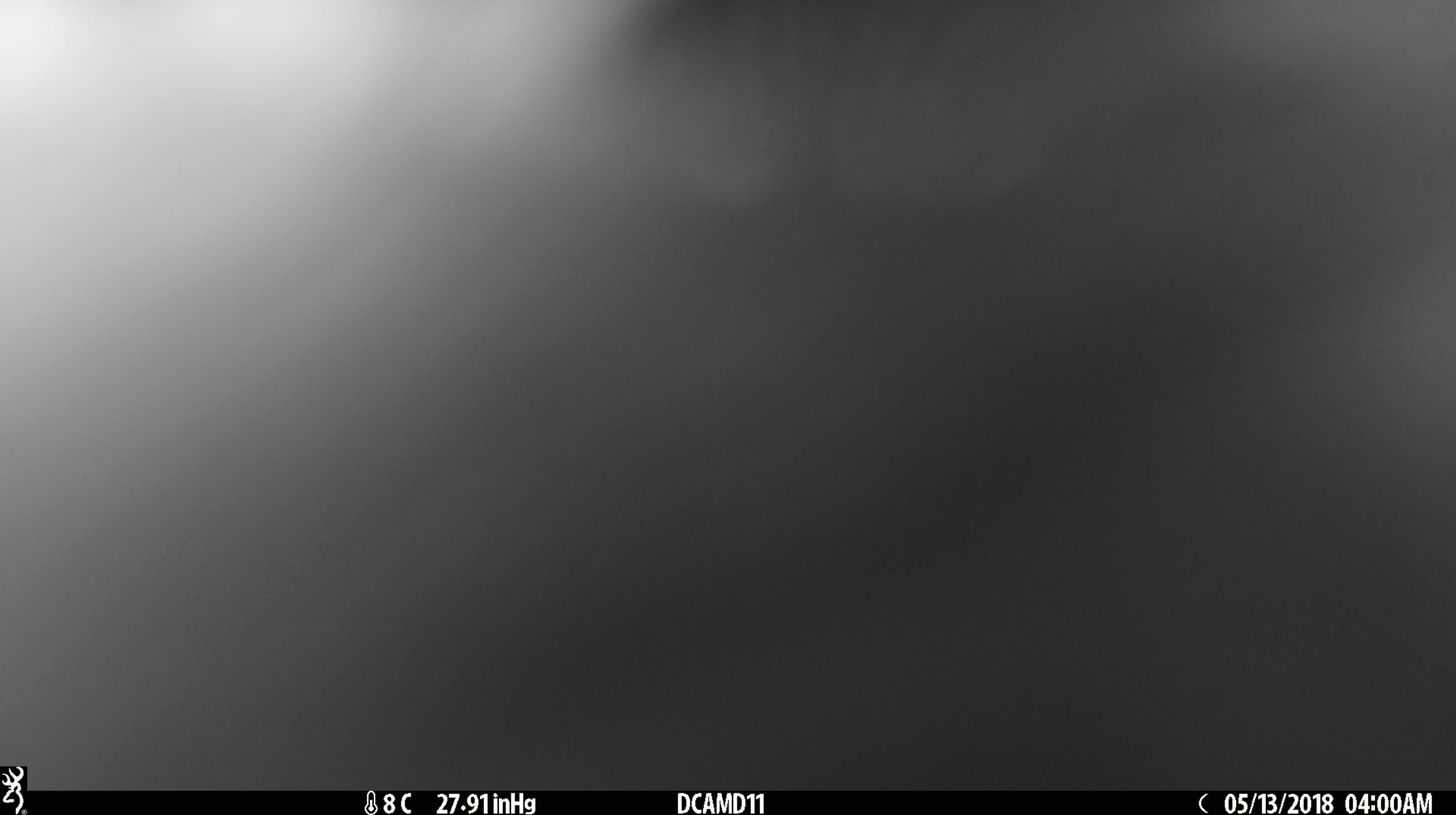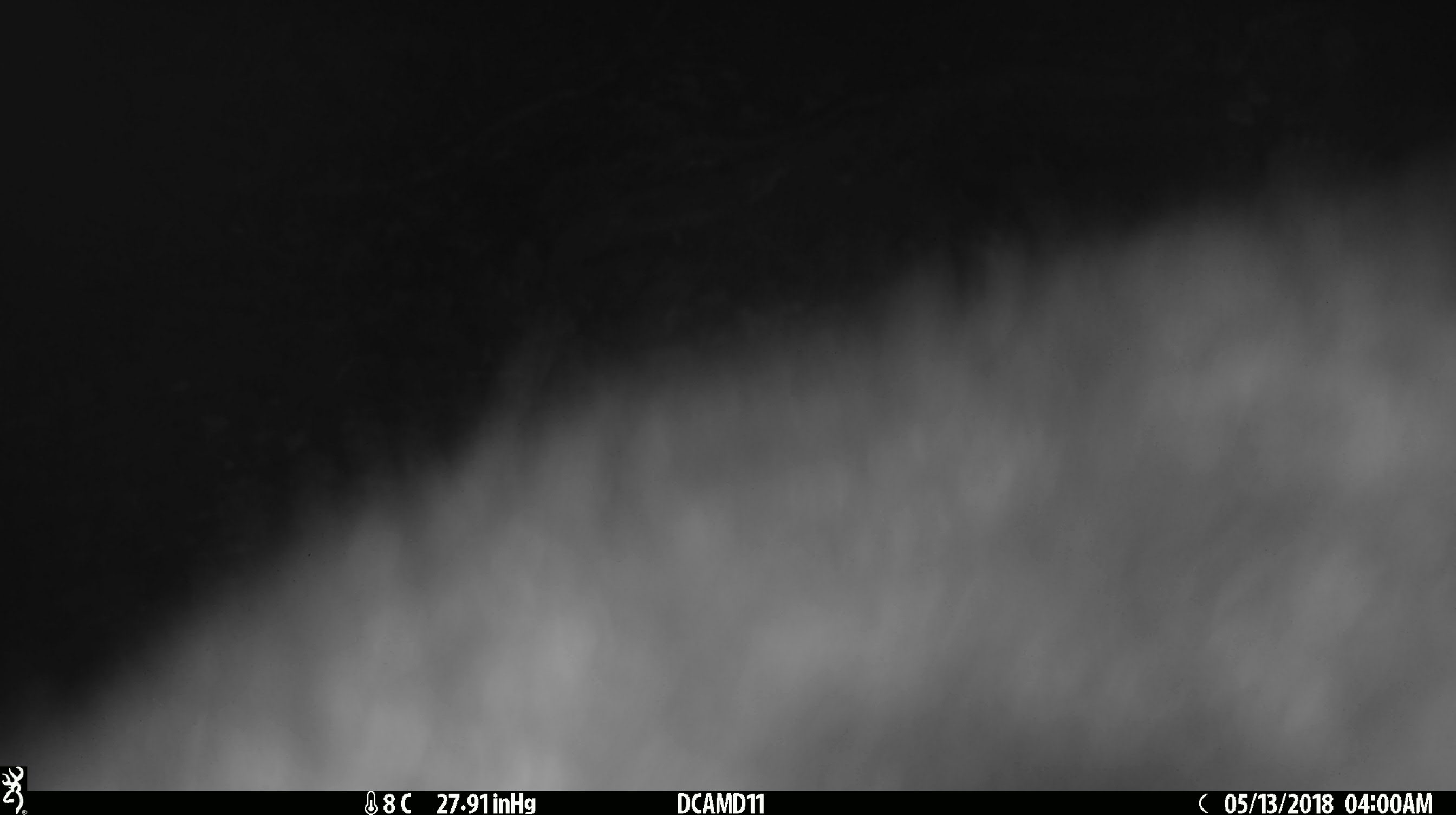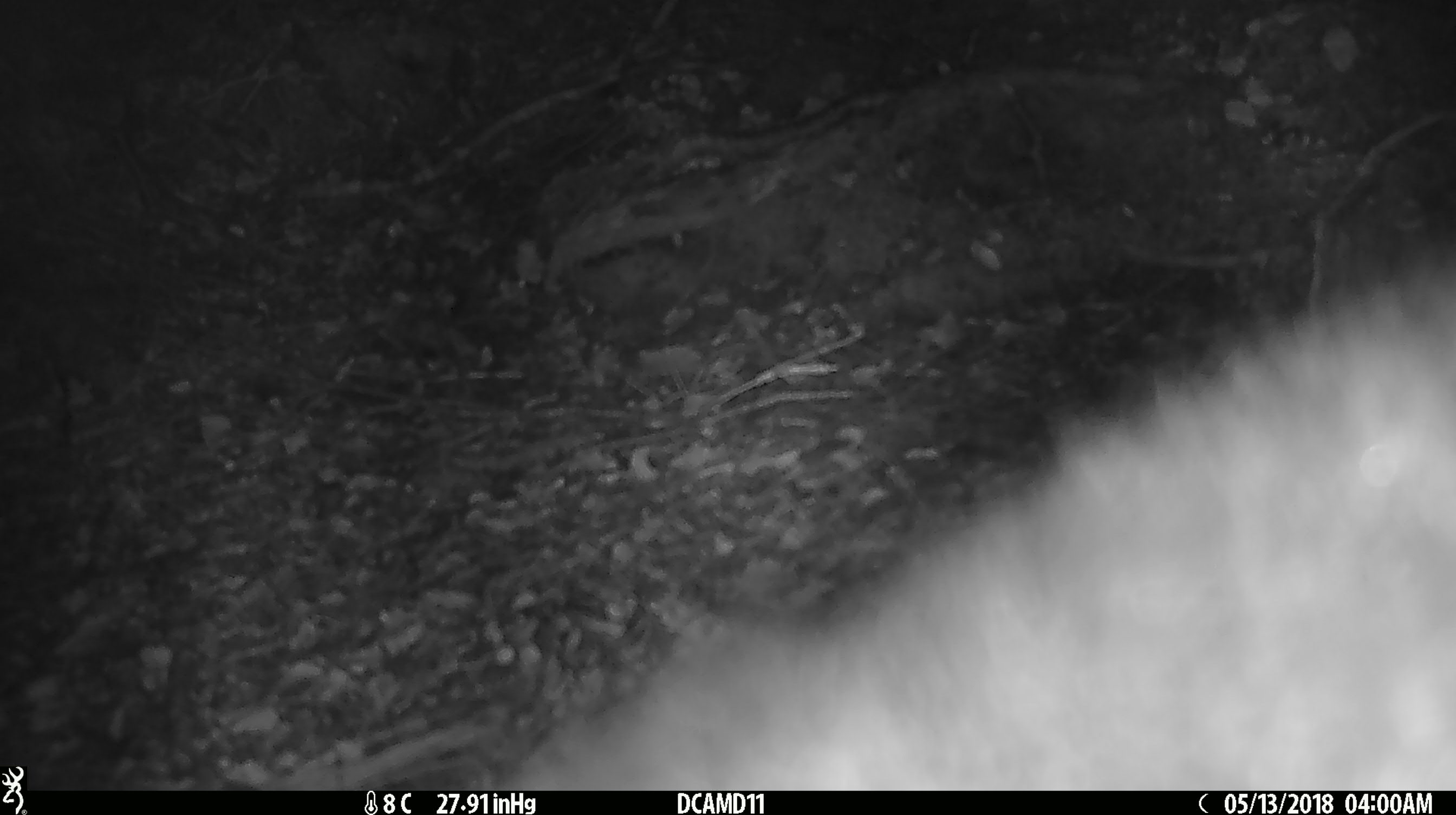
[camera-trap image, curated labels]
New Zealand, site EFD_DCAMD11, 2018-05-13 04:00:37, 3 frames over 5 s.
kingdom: Animalia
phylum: Chordata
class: Mammalia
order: Diprotodontia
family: Phalangeridae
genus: Trichosurus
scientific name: Trichosurus vulpecula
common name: common brushtail possum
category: possum